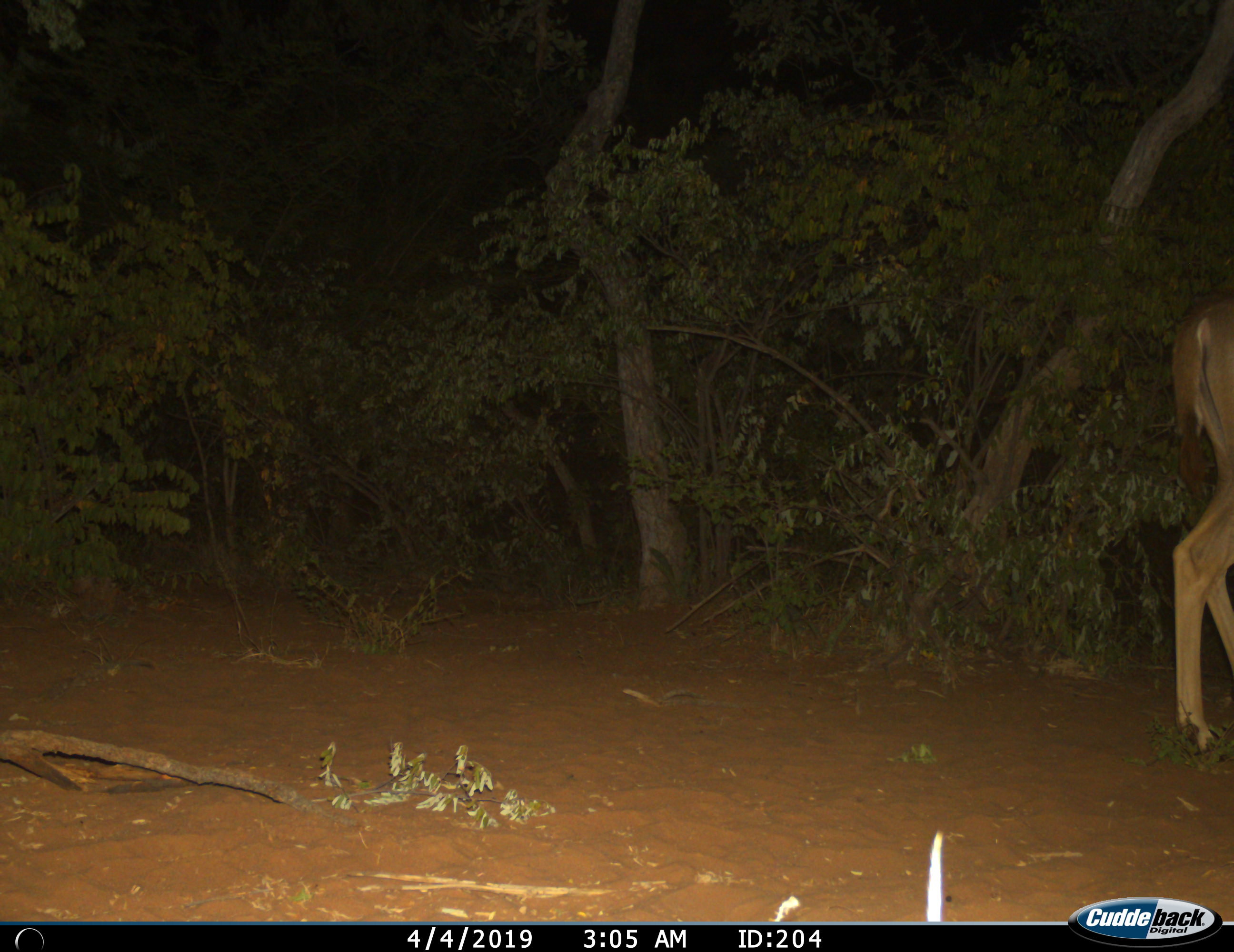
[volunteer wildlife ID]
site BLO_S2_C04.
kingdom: Animalia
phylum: Chordata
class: Mammalia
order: Artiodactyla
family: Bovidae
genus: Aepyceros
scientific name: Aepyceros melampus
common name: impala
Impala (Aepyceros melampus), count 1. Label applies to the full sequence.